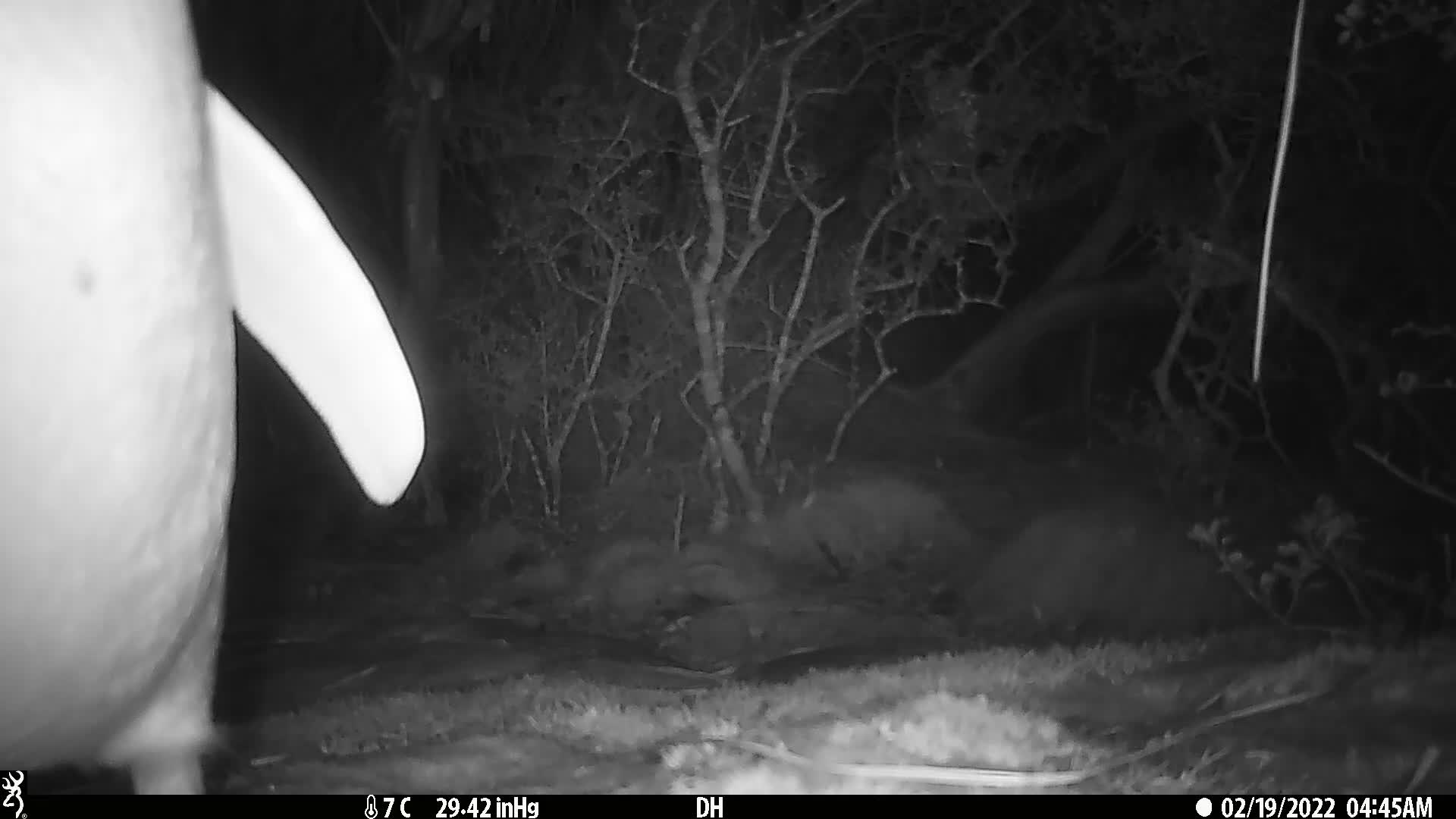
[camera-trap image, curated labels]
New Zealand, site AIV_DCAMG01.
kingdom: Animalia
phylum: Chordata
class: Aves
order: Sphenisciformes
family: Spheniscidae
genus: Megadyptes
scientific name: Megadyptes antipodes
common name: yellow-eyed penguin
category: yellow eyed penguin